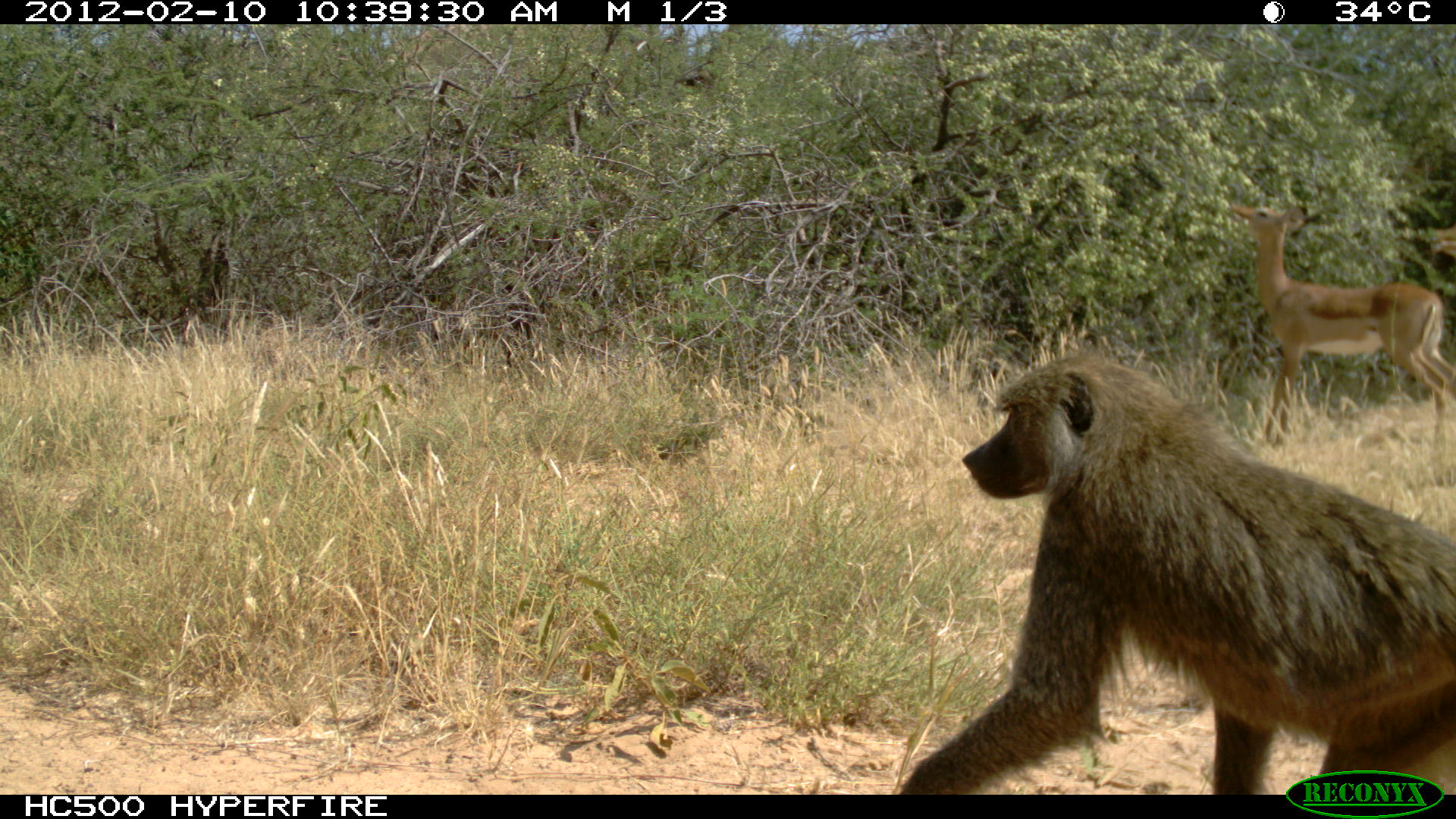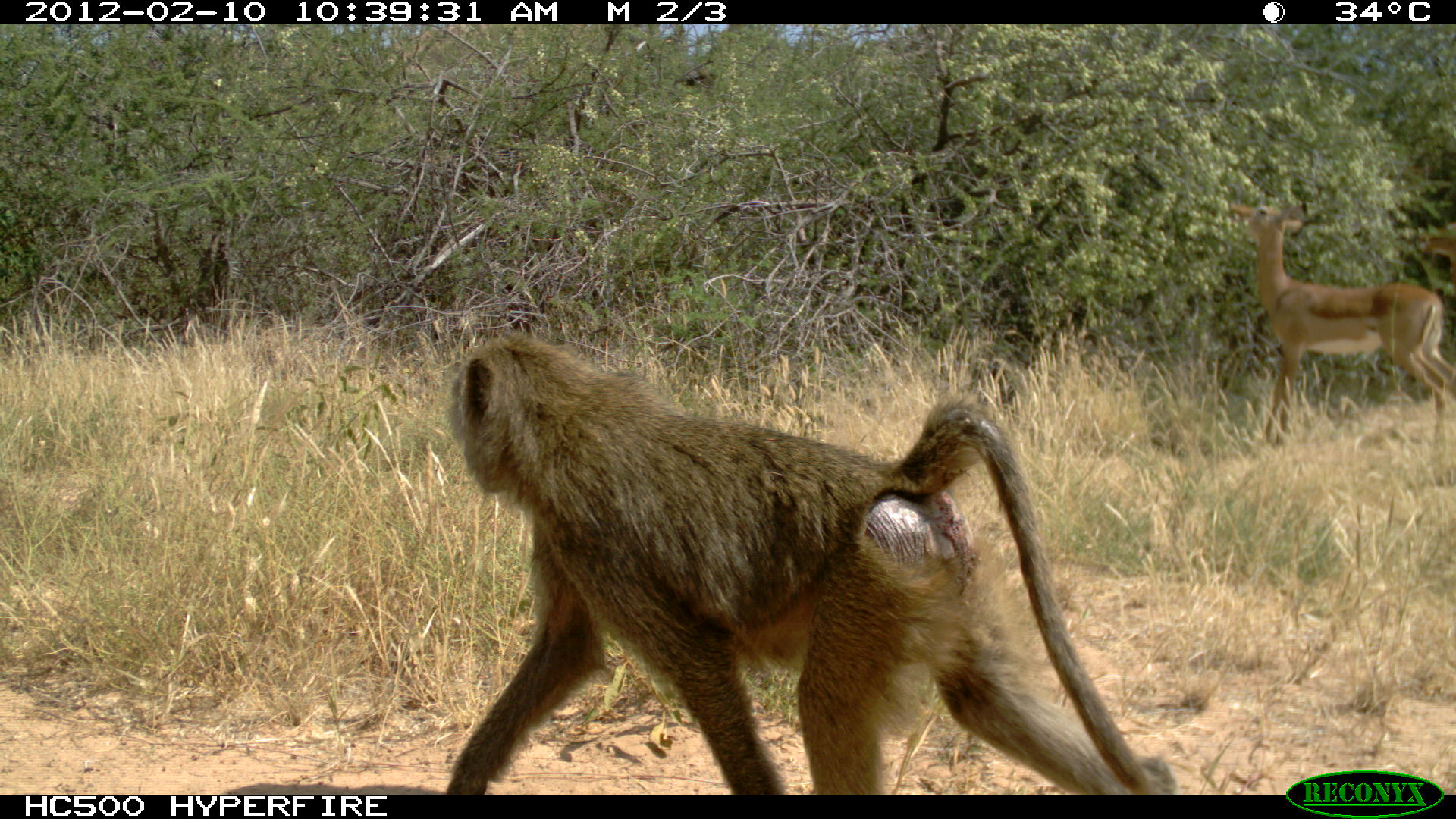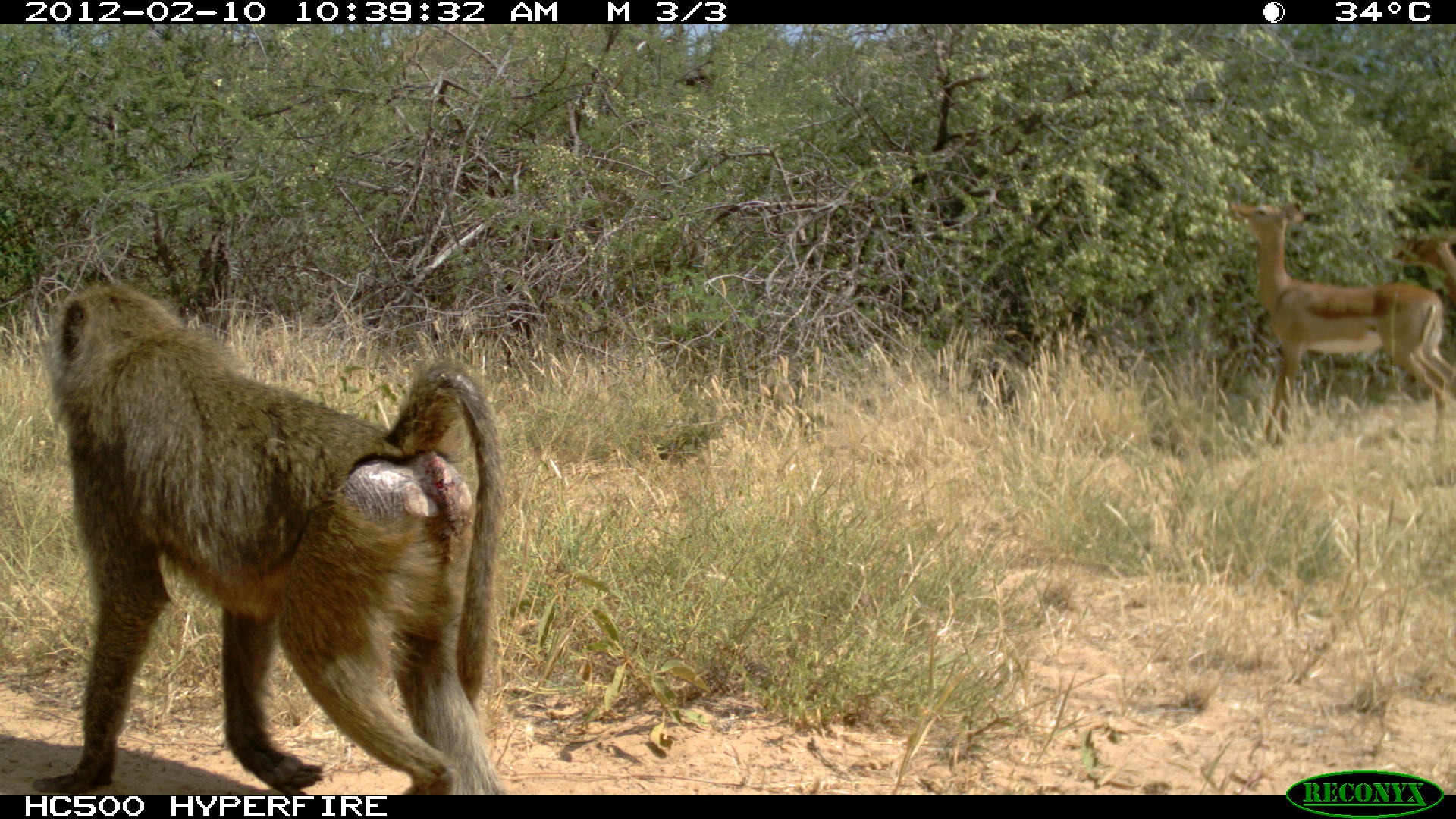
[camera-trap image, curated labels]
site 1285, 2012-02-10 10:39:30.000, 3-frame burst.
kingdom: Animalia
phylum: Chordata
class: Mammalia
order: Primates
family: Cercopithecidae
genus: Papio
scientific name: Papio anubis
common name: olive baboon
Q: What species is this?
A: Papio anubis (olive baboon).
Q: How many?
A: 1.